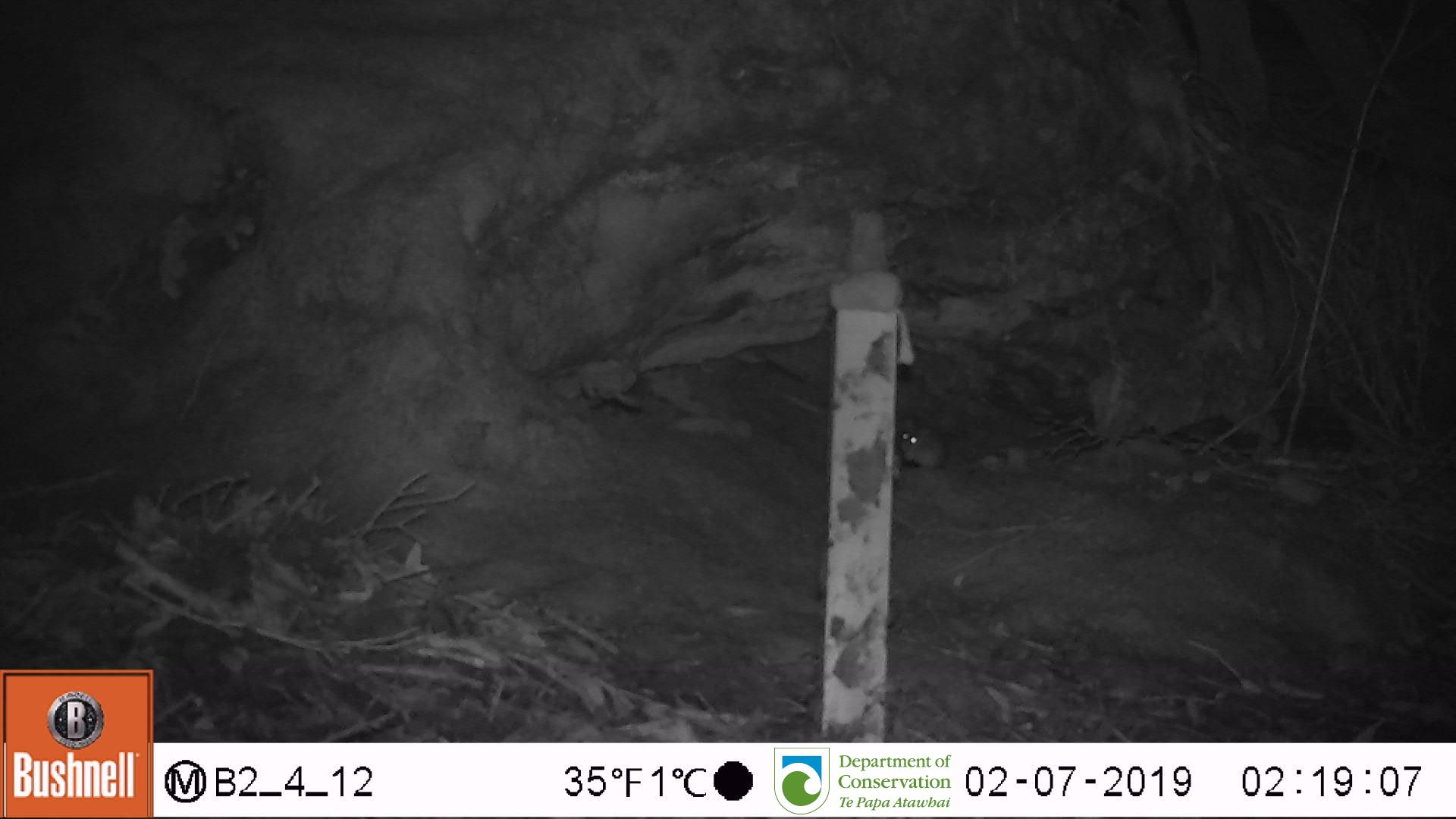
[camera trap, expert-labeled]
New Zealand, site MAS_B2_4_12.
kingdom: Animalia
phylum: Chordata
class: Mammalia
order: Rodentia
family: Muridae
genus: Mus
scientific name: Mus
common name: mouse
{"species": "mouse (Mus)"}